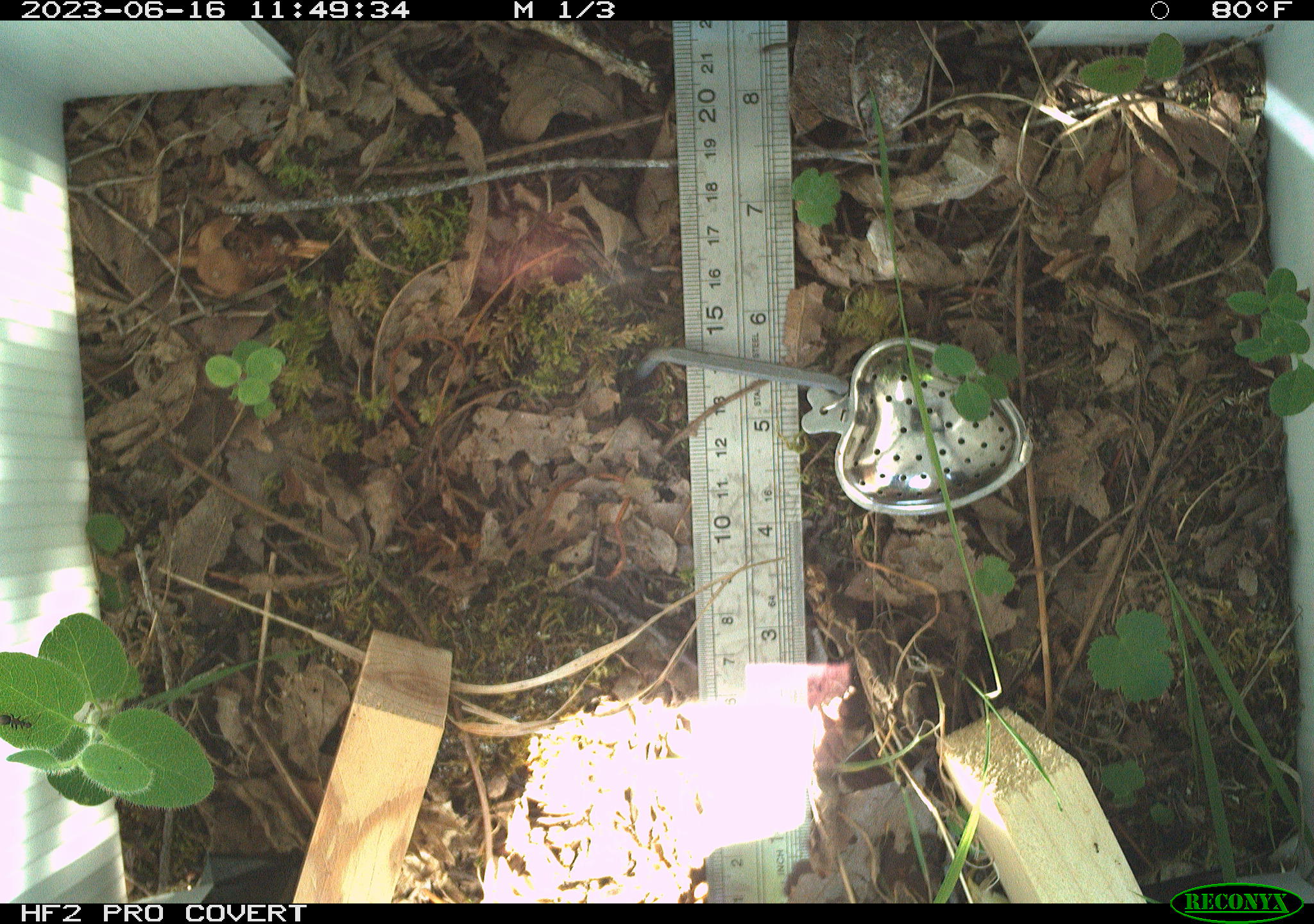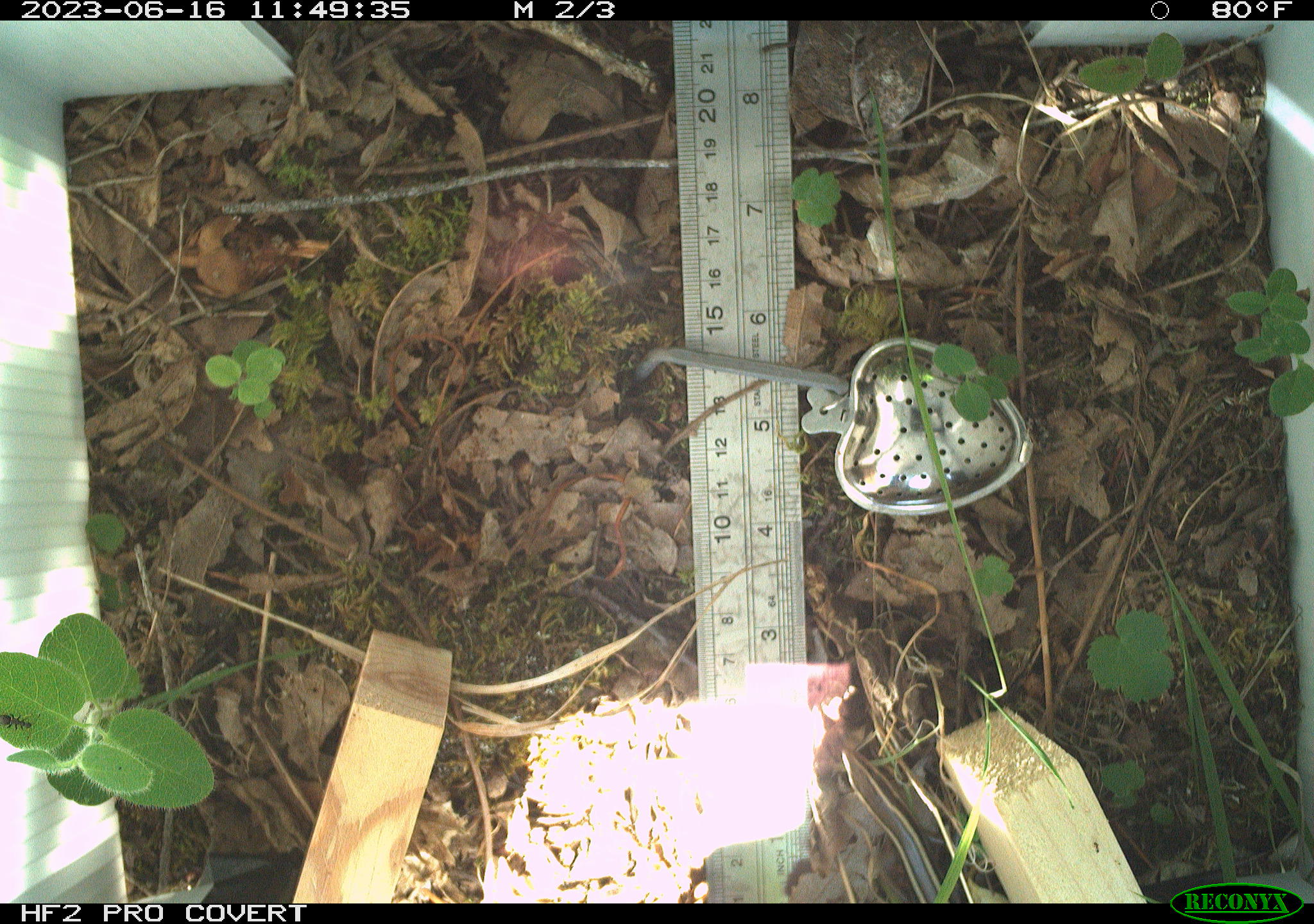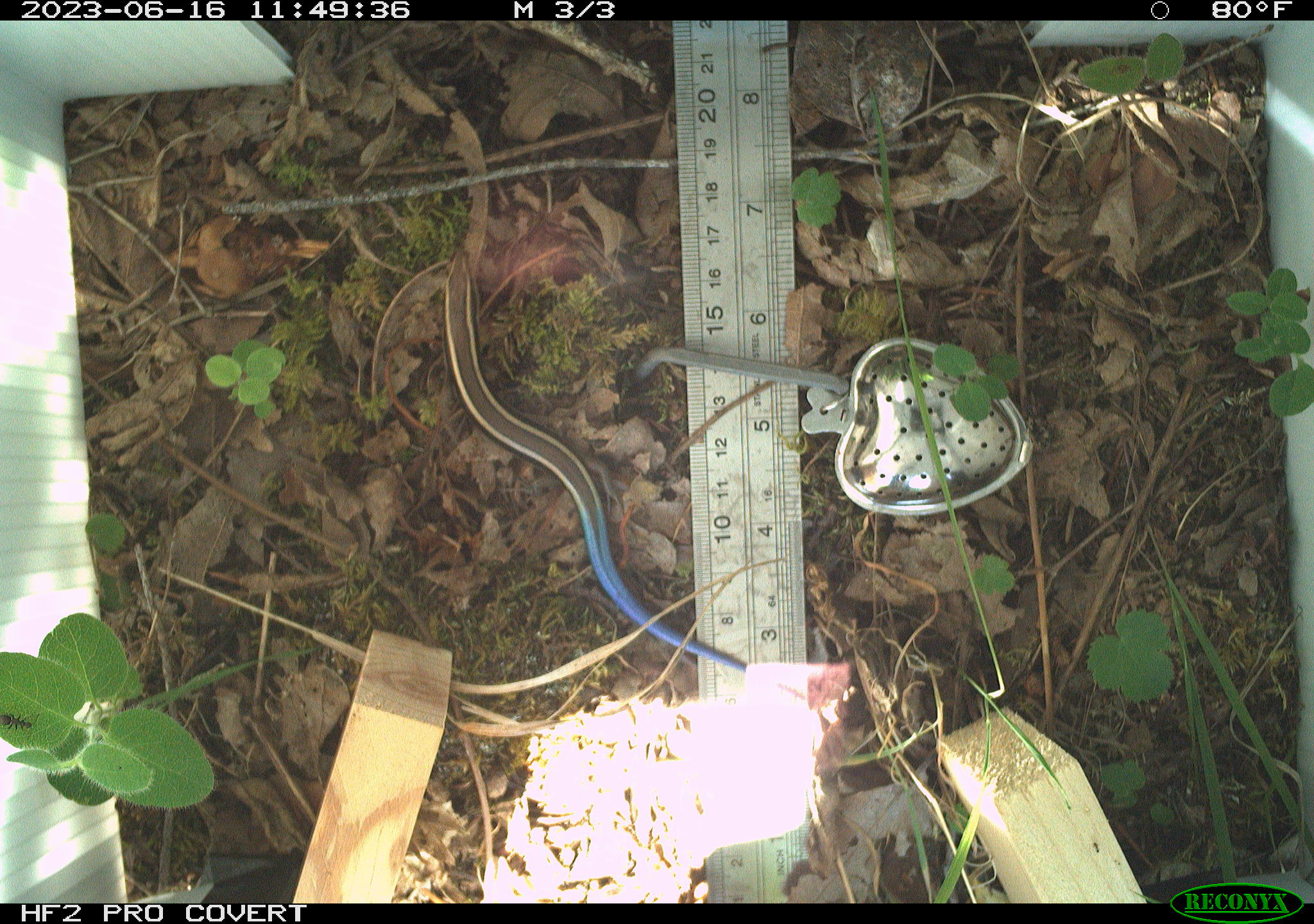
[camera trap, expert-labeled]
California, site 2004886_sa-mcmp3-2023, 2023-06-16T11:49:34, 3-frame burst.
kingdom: Animalia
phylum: Chordata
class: Reptilia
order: Squamata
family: Scincidae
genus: Plestiodon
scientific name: Plestiodon skiltonianus skiltonianus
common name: skilton's skink